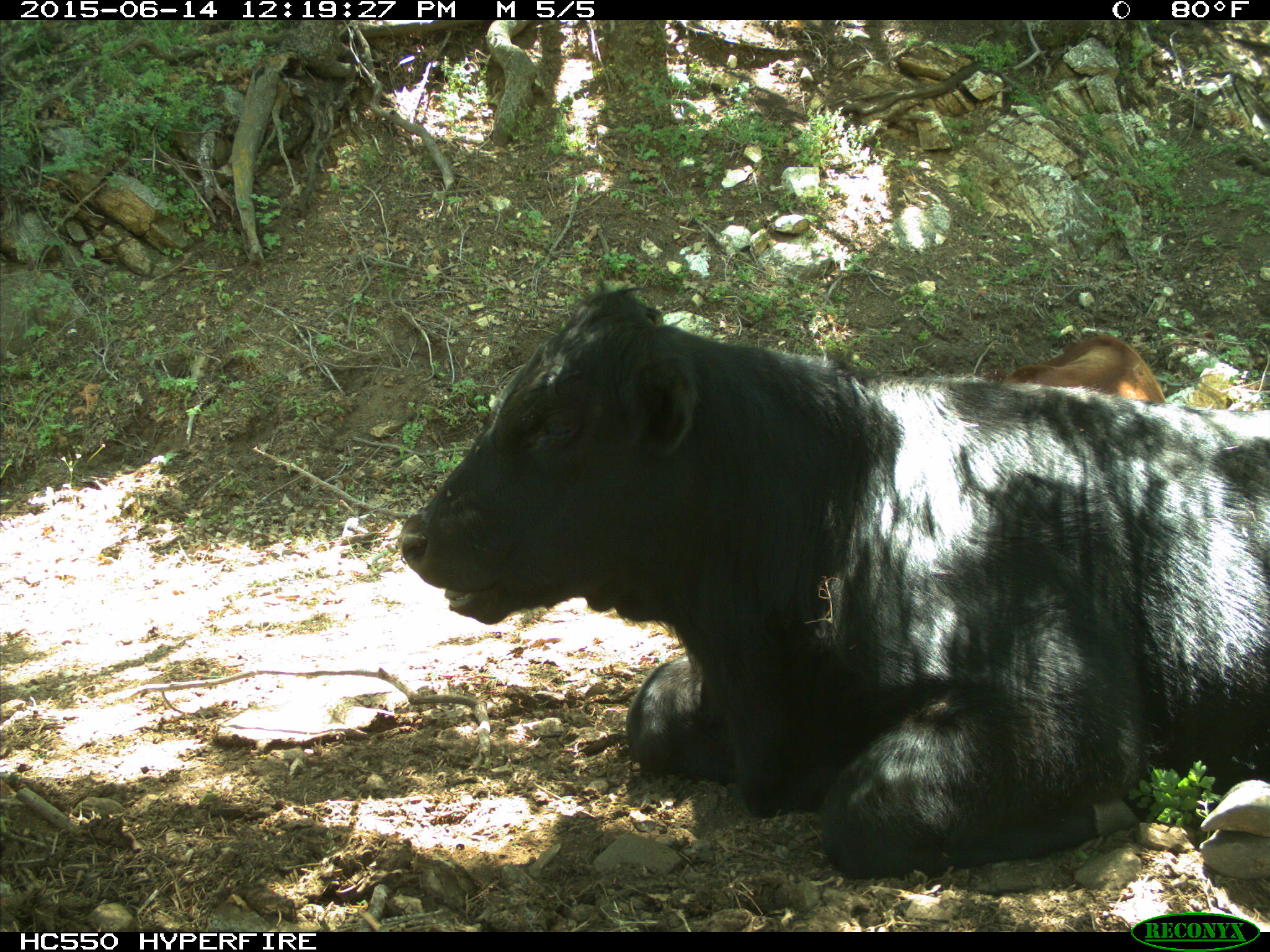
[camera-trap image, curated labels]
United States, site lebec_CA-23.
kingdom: Animalia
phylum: Chordata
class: Mammalia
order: Artiodactyla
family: Bovidae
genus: Bos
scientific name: Bos taurus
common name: domestic cow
Bos taurus (domestic cow).